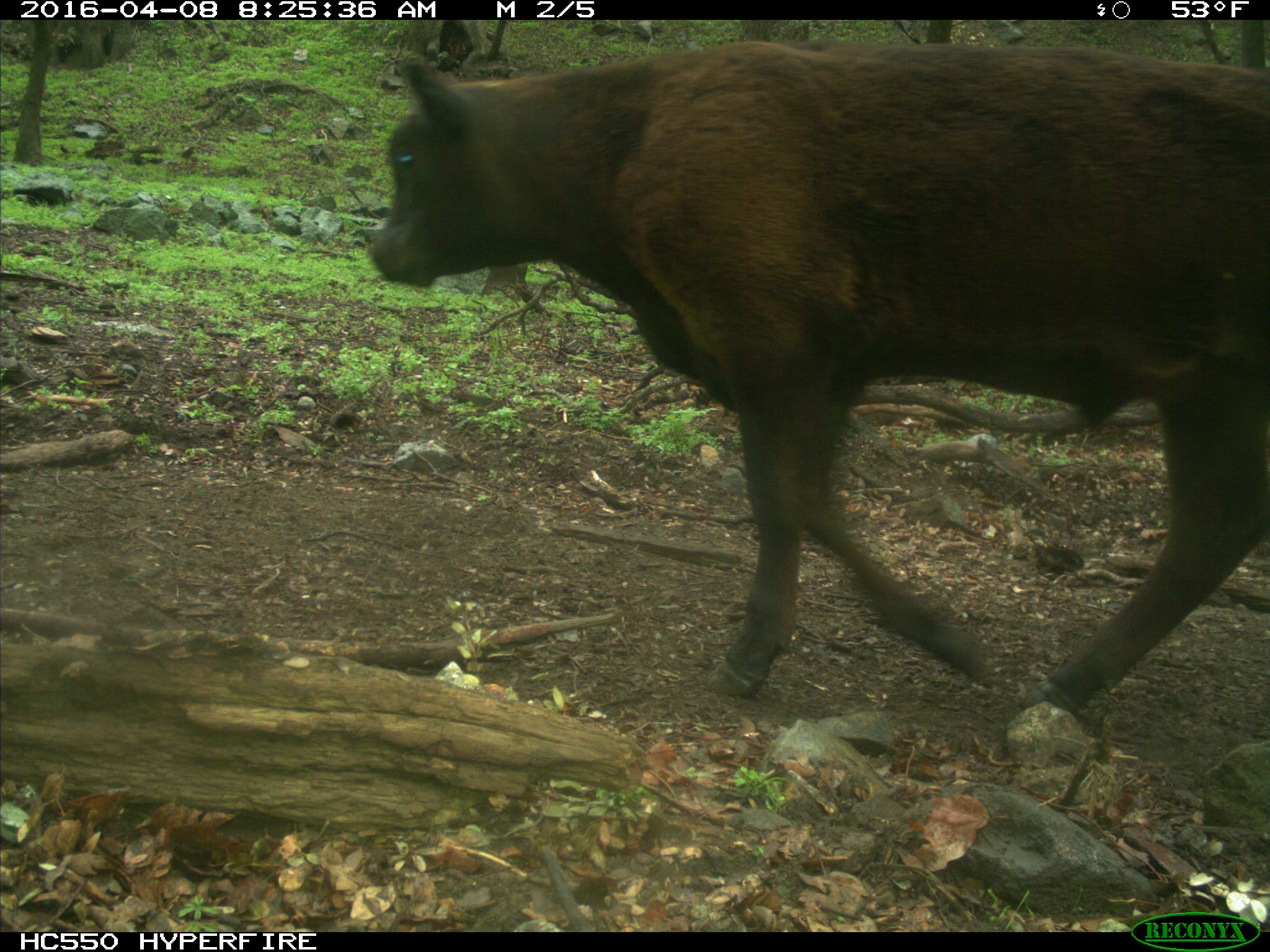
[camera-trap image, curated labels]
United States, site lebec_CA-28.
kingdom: Animalia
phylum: Chordata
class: Mammalia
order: Artiodactyla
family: Bovidae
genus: Bos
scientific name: Bos taurus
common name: domestic cow